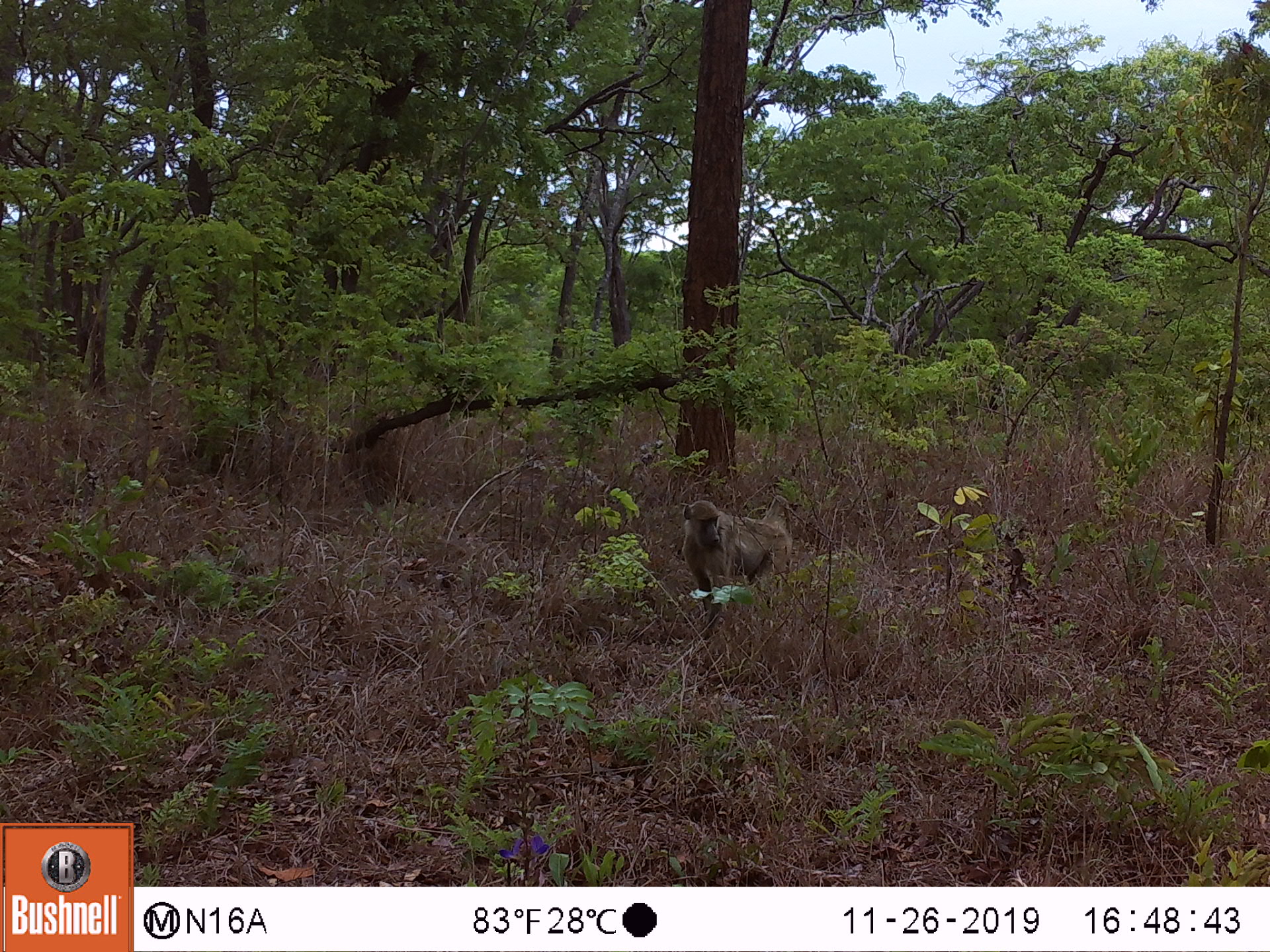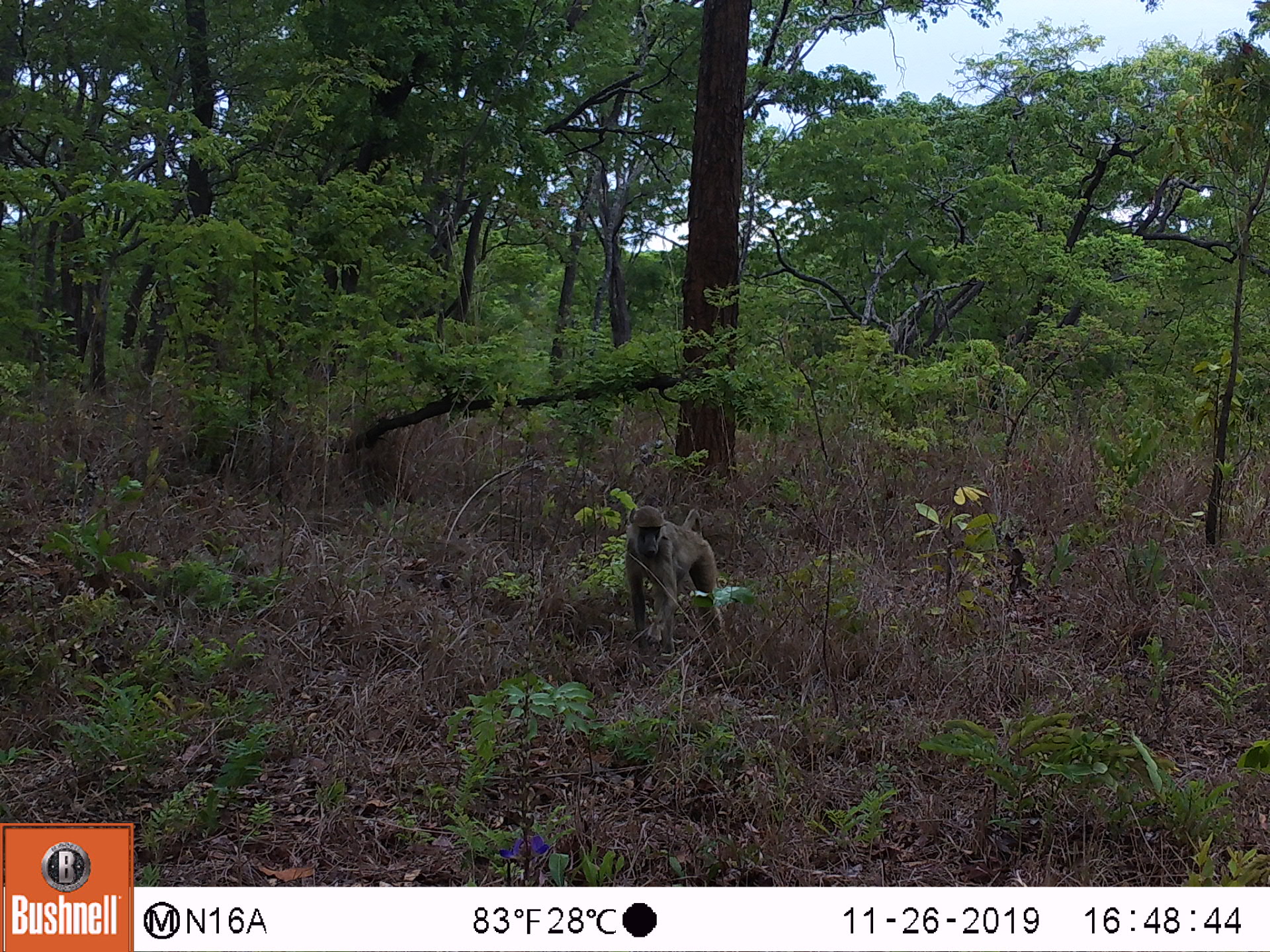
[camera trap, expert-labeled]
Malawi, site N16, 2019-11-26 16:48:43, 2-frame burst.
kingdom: Animalia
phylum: Chordata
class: Mammalia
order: Primates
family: Cercopithecidae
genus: Papio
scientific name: Papio cynocephalus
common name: yellow baboon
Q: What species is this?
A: Yellow baboon (Papio cynocephalus).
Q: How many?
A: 1.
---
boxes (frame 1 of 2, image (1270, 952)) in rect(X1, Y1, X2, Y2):
yellow baboon: rect(678, 495, 797, 629)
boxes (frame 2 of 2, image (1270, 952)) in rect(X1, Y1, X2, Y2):
yellow baboon: rect(623, 502, 722, 652)